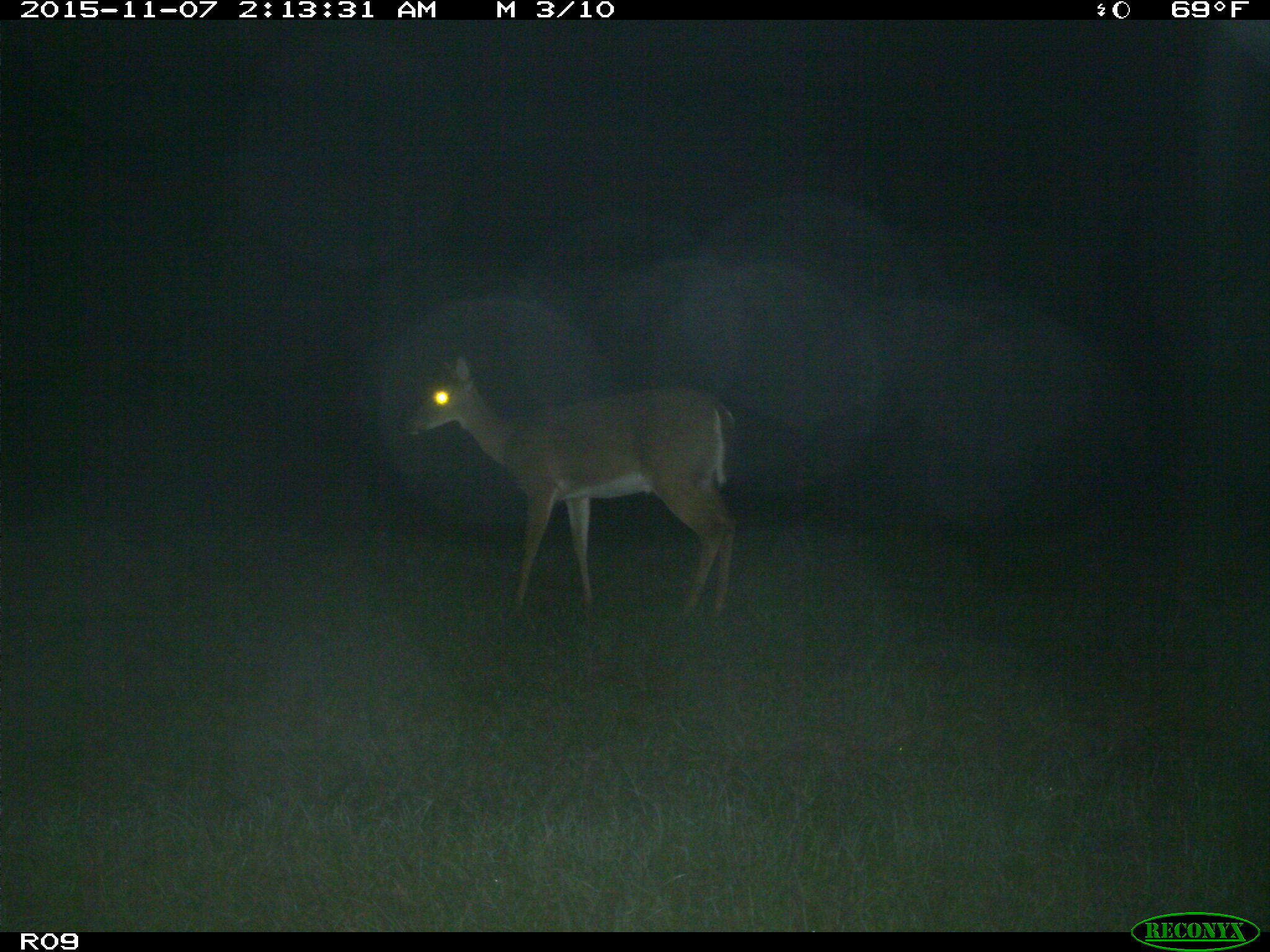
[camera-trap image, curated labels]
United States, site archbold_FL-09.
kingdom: Animalia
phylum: Chordata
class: Mammalia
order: Artiodactyla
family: Cervidae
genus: Odocoileus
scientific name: Odocoileus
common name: deer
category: unidentified deer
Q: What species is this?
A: Unidentified deer (deer) (Odocoileus).